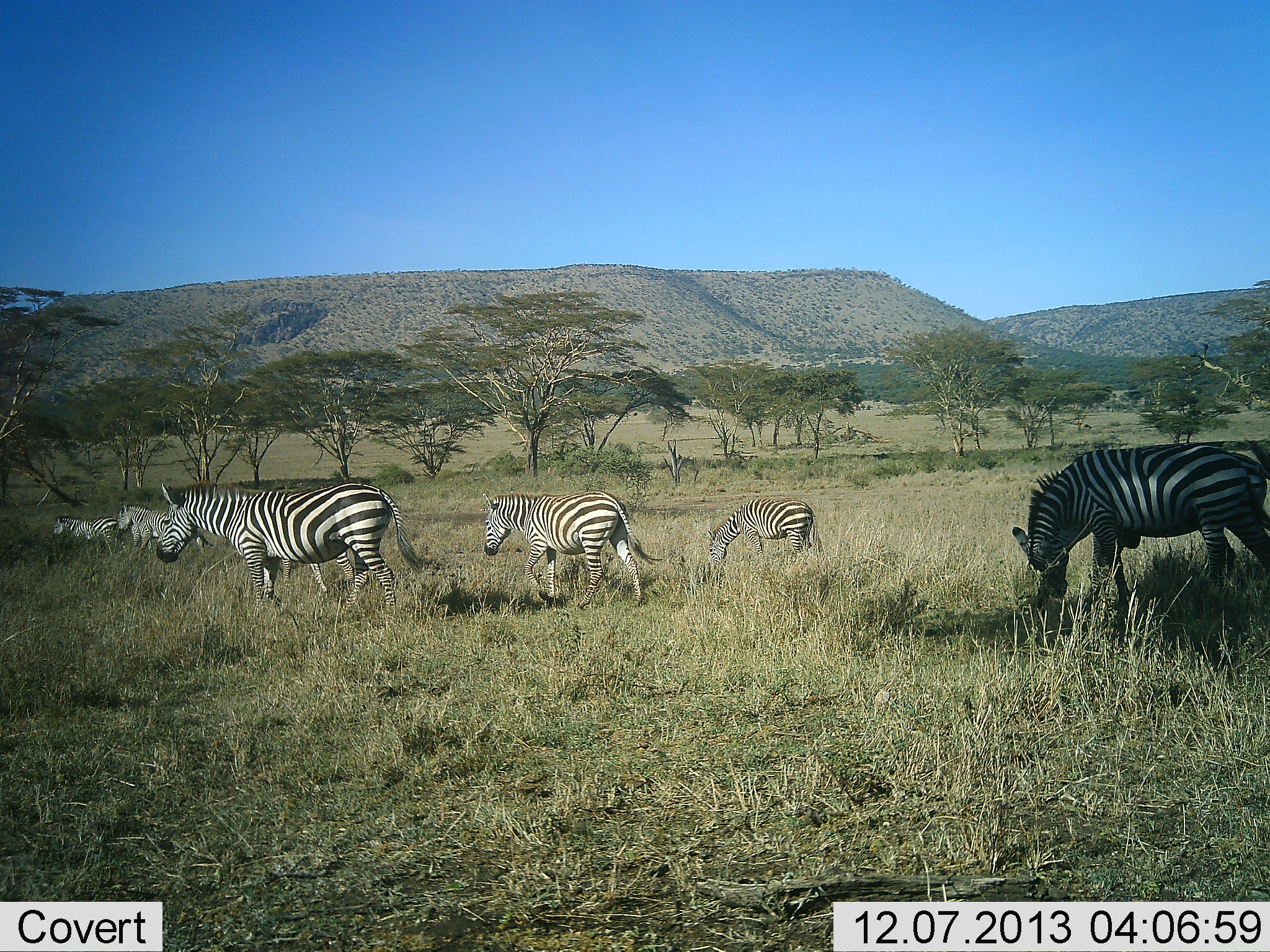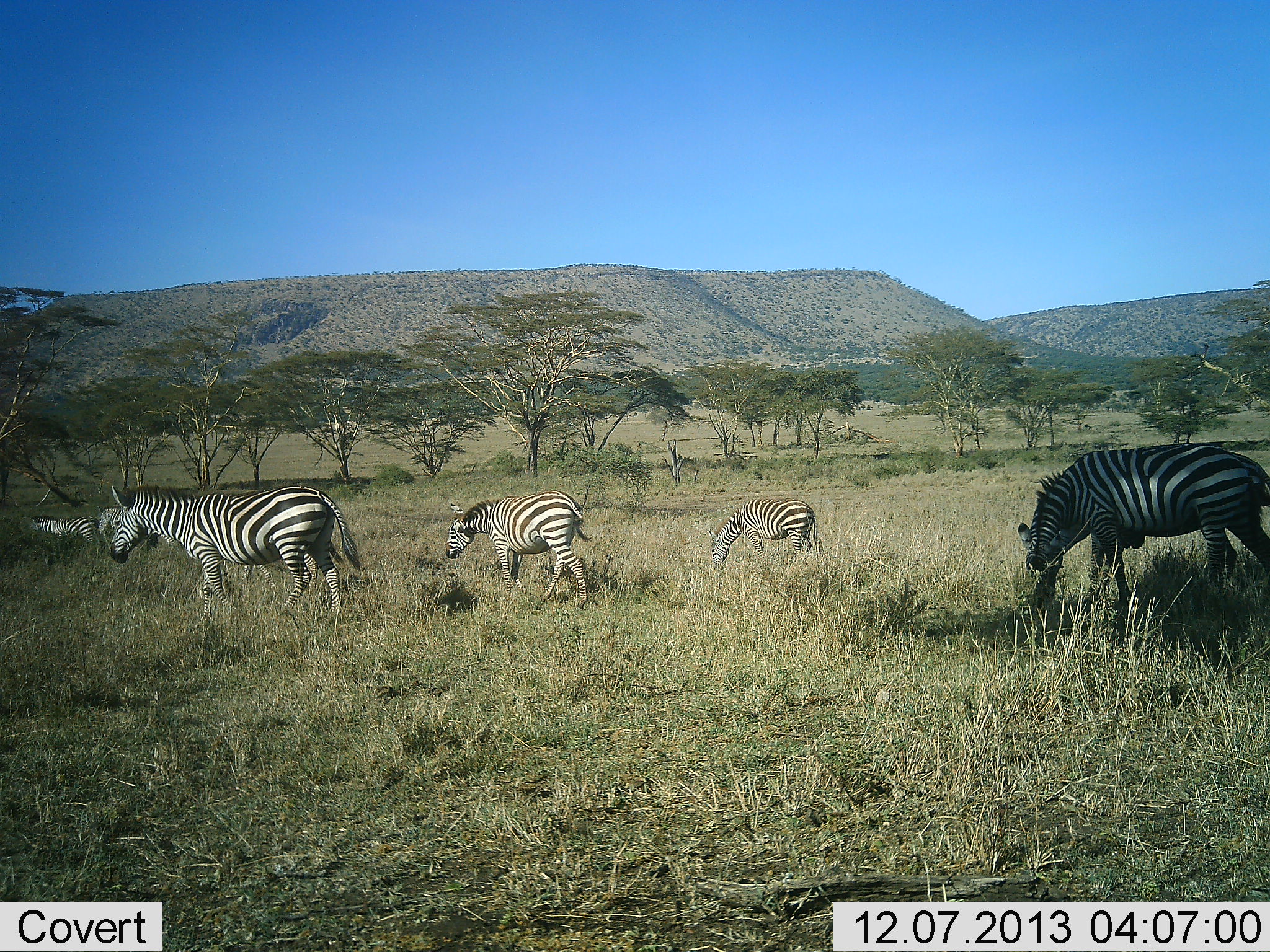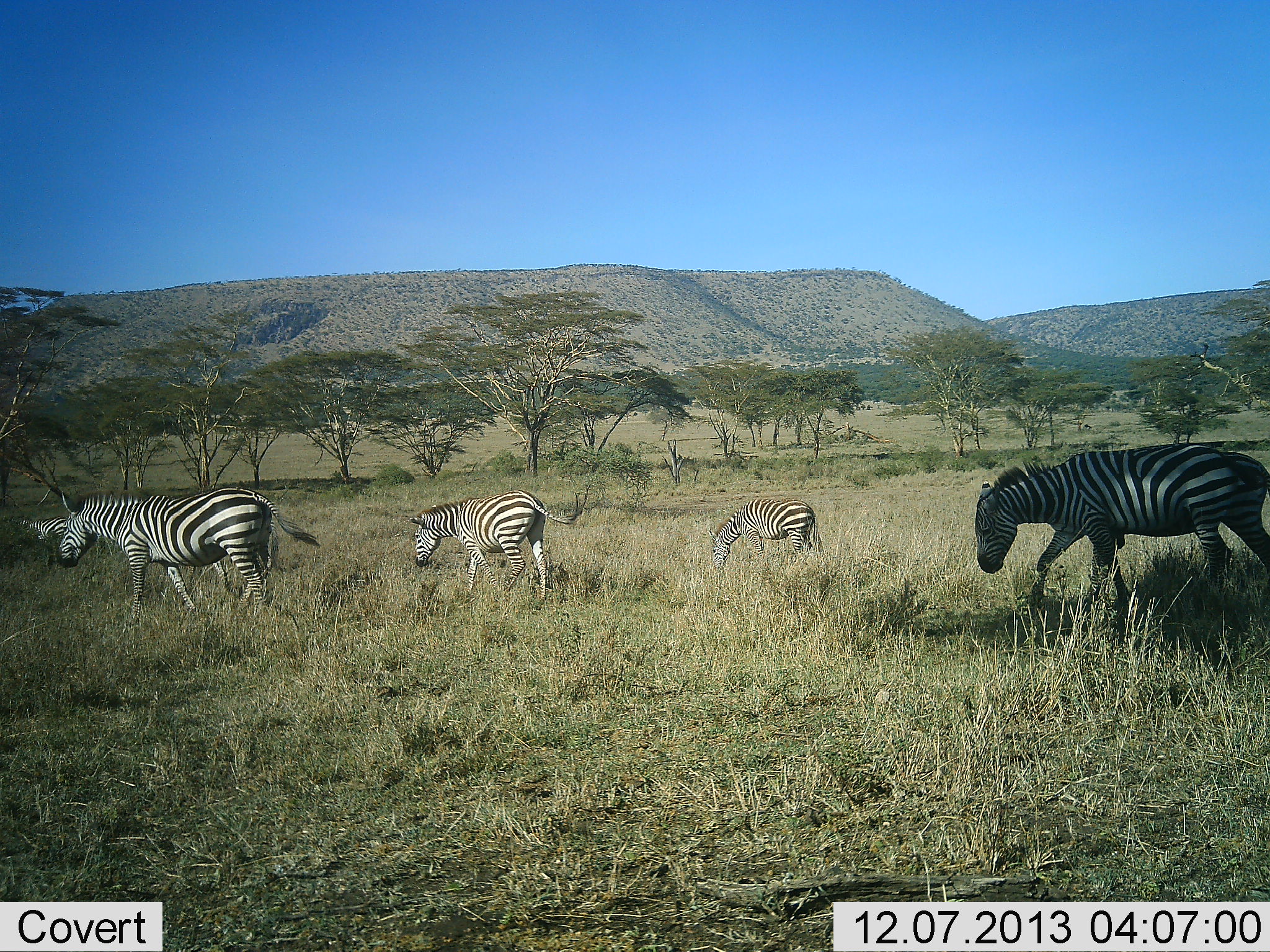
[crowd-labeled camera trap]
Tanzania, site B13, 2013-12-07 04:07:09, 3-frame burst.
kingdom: Animalia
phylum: Chordata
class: Mammalia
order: Perissodactyla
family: Equidae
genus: Equus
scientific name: Equus quagga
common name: plains zebra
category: zebra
Zebra (plains zebra) (Equus quagga), count 6. Behavior (volunteer vote fractions): standing 14%, resting 0%, moving 83%, interacting 0%. Young present (vote fraction): 14%. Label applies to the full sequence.